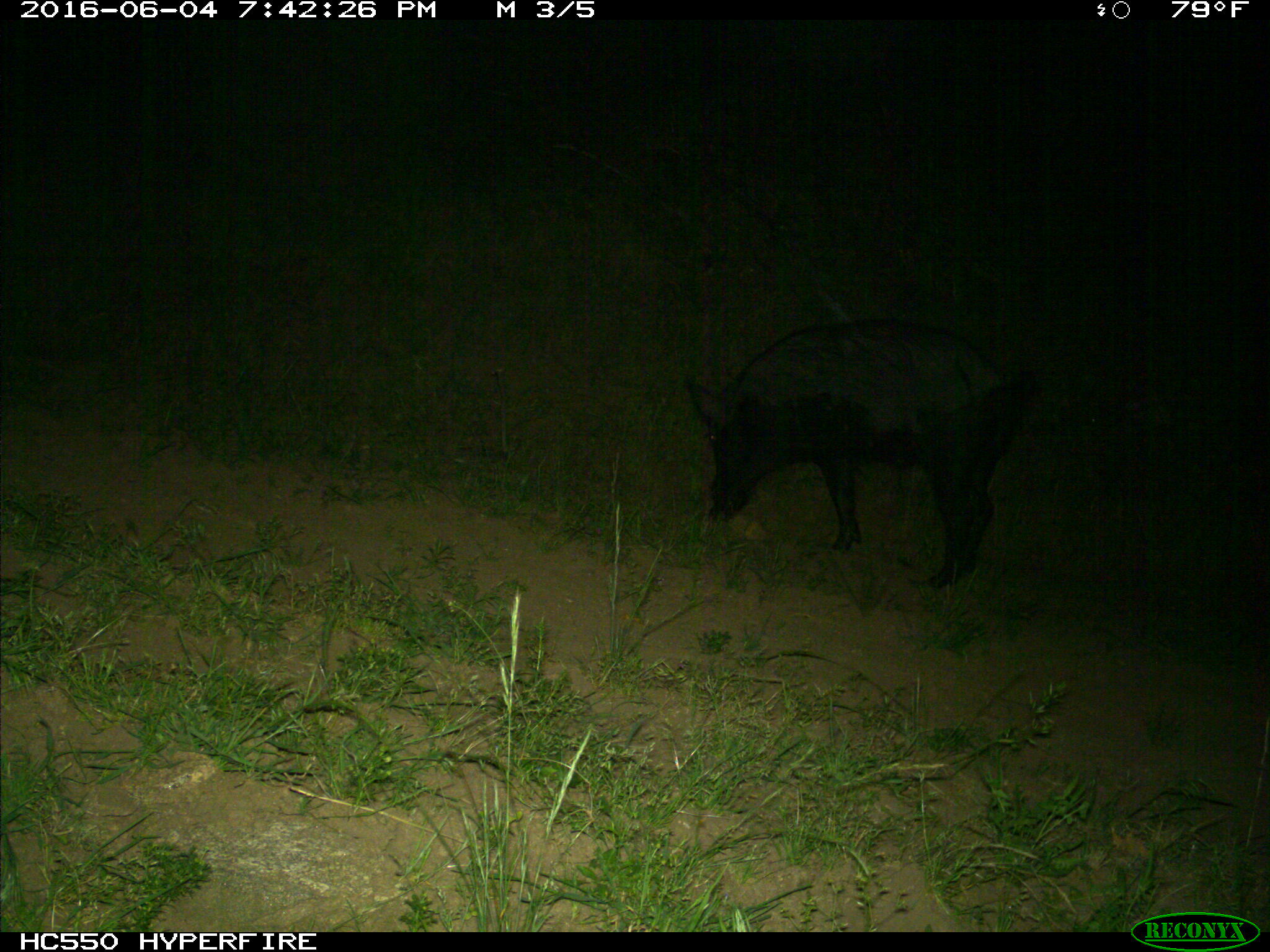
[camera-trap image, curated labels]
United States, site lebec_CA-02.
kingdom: Animalia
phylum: Chordata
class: Mammalia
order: Artiodactyla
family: Suidae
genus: Sus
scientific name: Sus scrofa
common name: wild boar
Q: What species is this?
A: Sus scrofa (wild boar).